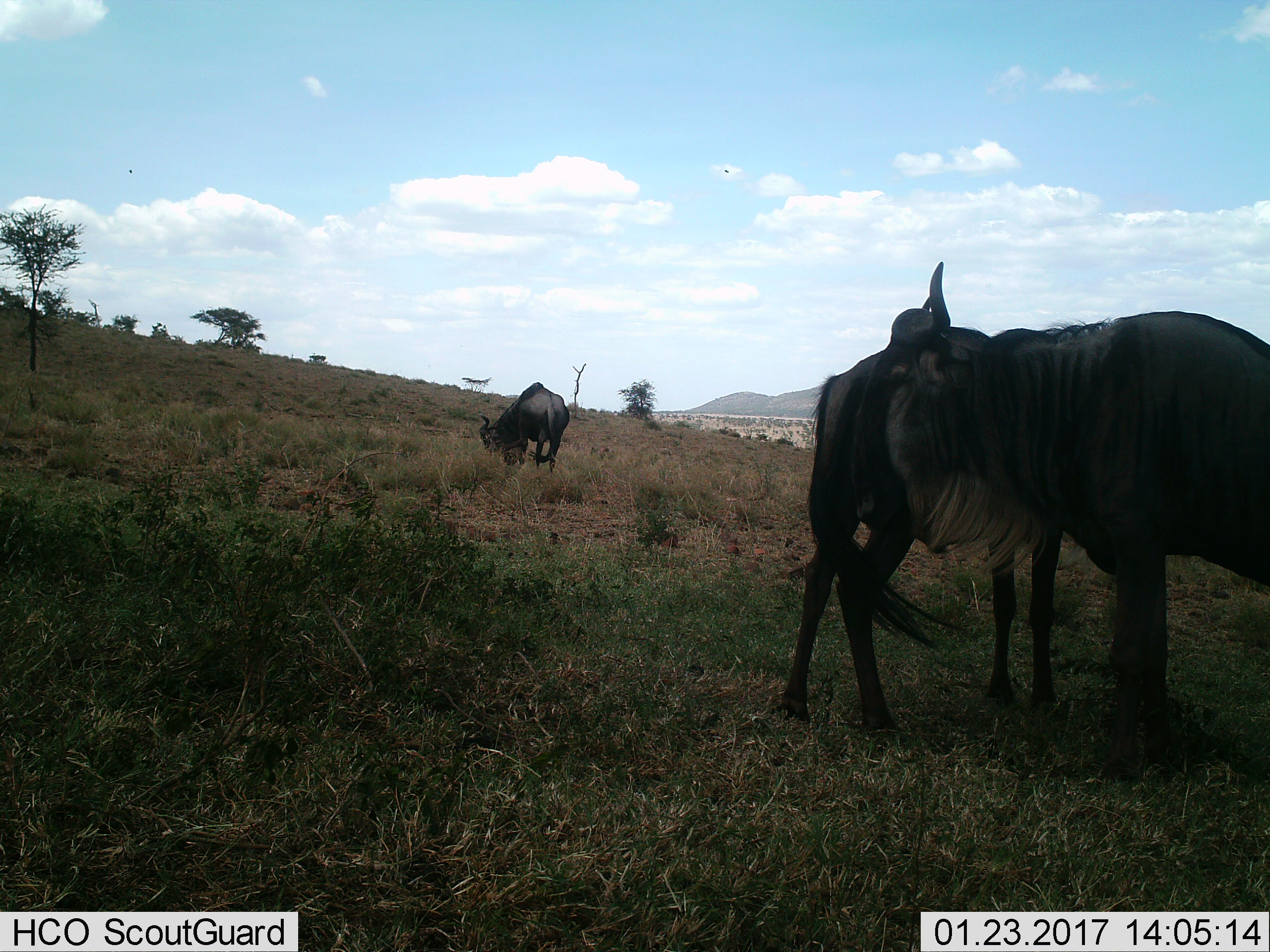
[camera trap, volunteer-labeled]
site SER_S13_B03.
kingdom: Animalia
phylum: Chordata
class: Mammalia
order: Artiodactyla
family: Bovidae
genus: Connochaetes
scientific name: Connochaetes taurinus taurinus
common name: blue wildebeest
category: wildebeestblue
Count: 3.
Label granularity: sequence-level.